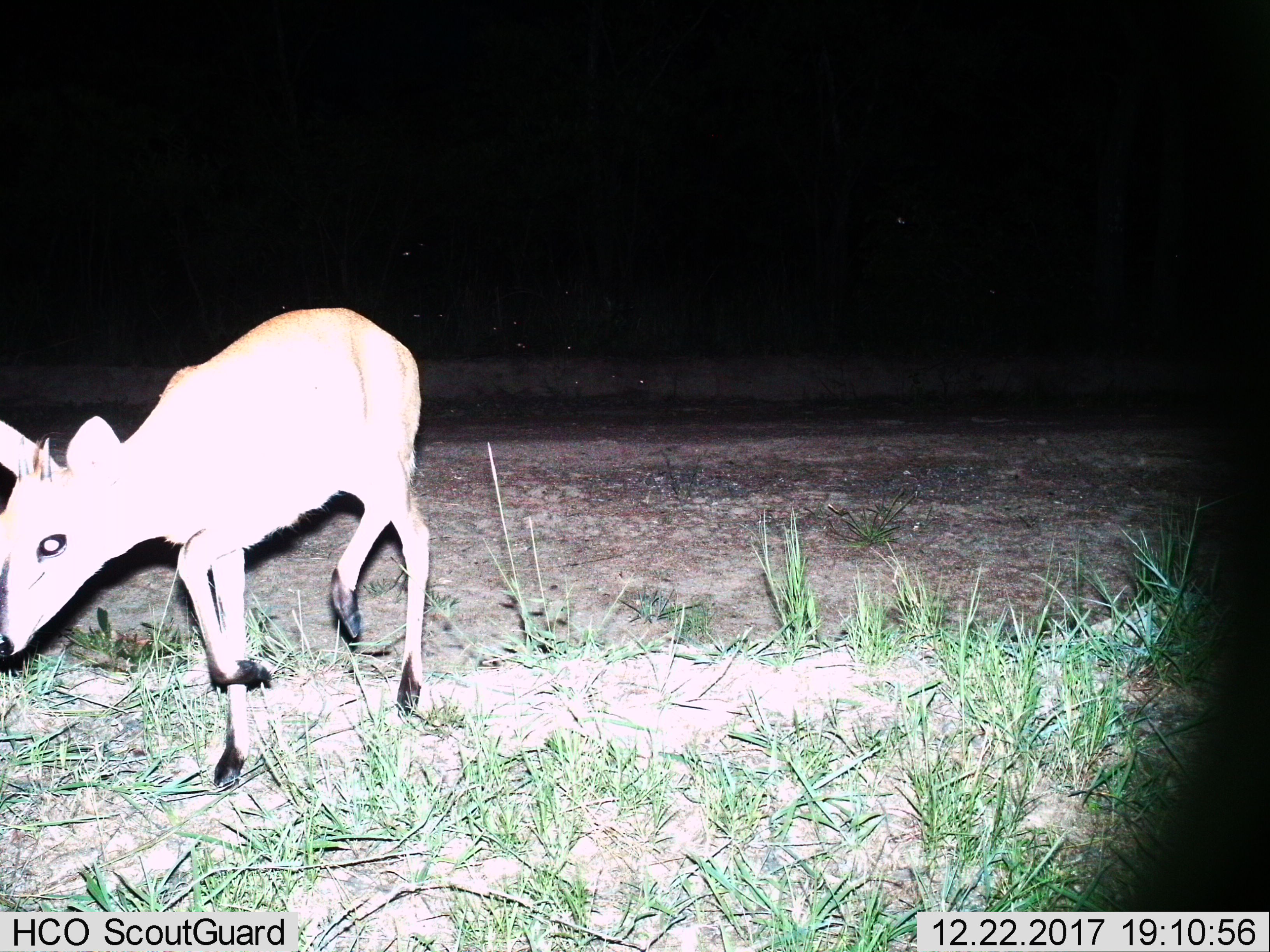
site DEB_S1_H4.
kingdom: Animalia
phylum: Chordata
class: Mammalia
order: Artiodactyla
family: Bovidae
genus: Sylvicapra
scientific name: Sylvicapra grimmia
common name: common duiker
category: duikercommongrey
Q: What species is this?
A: Duikercommongrey (common duiker) (Sylvicapra grimmia).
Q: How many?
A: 1.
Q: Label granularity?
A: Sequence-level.